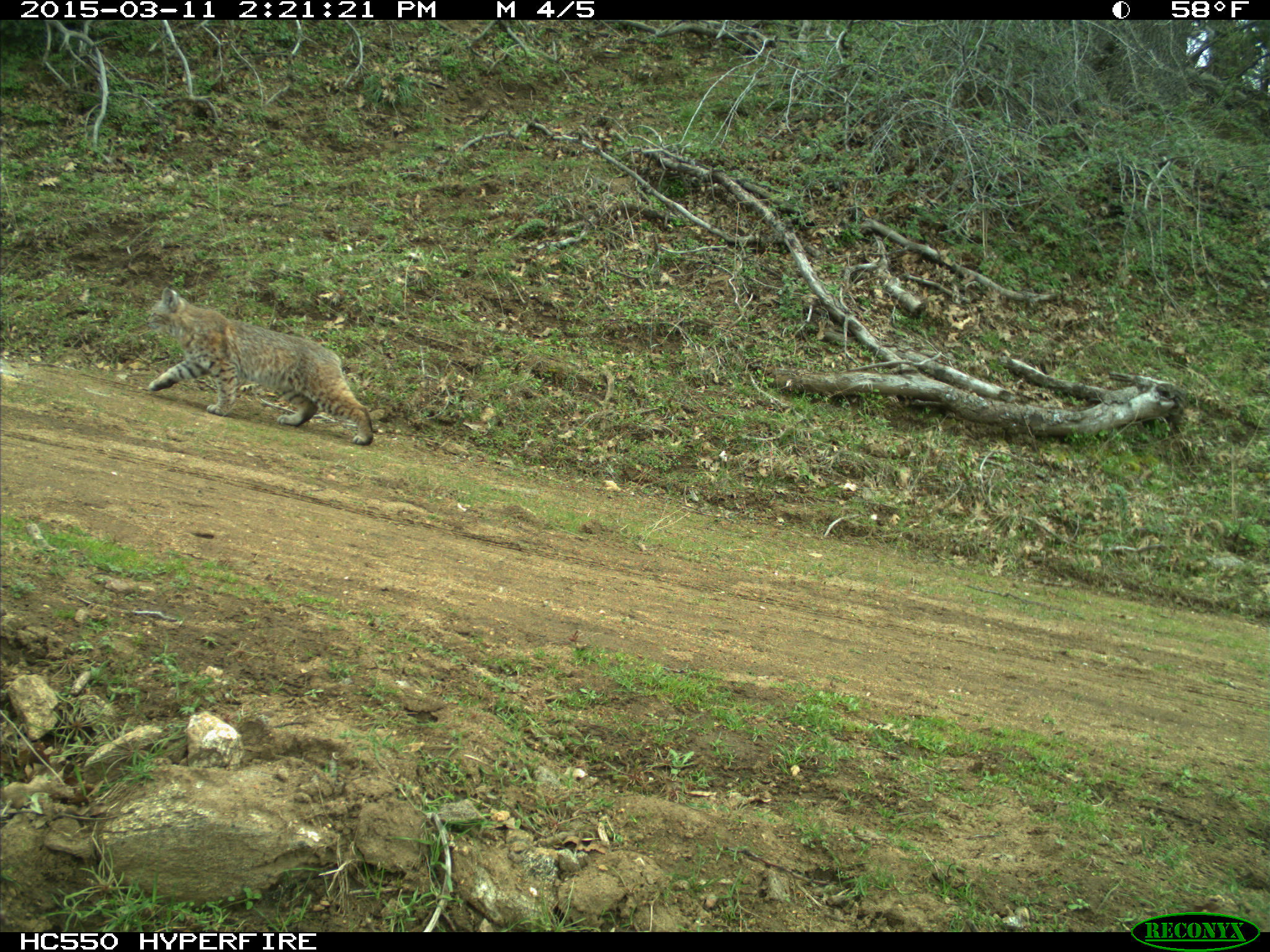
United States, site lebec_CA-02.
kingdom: Animalia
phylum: Chordata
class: Mammalia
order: Carnivora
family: Felidae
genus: Lynx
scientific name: Lynx rufus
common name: bobcat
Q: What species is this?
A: Lynx rufus (bobcat).